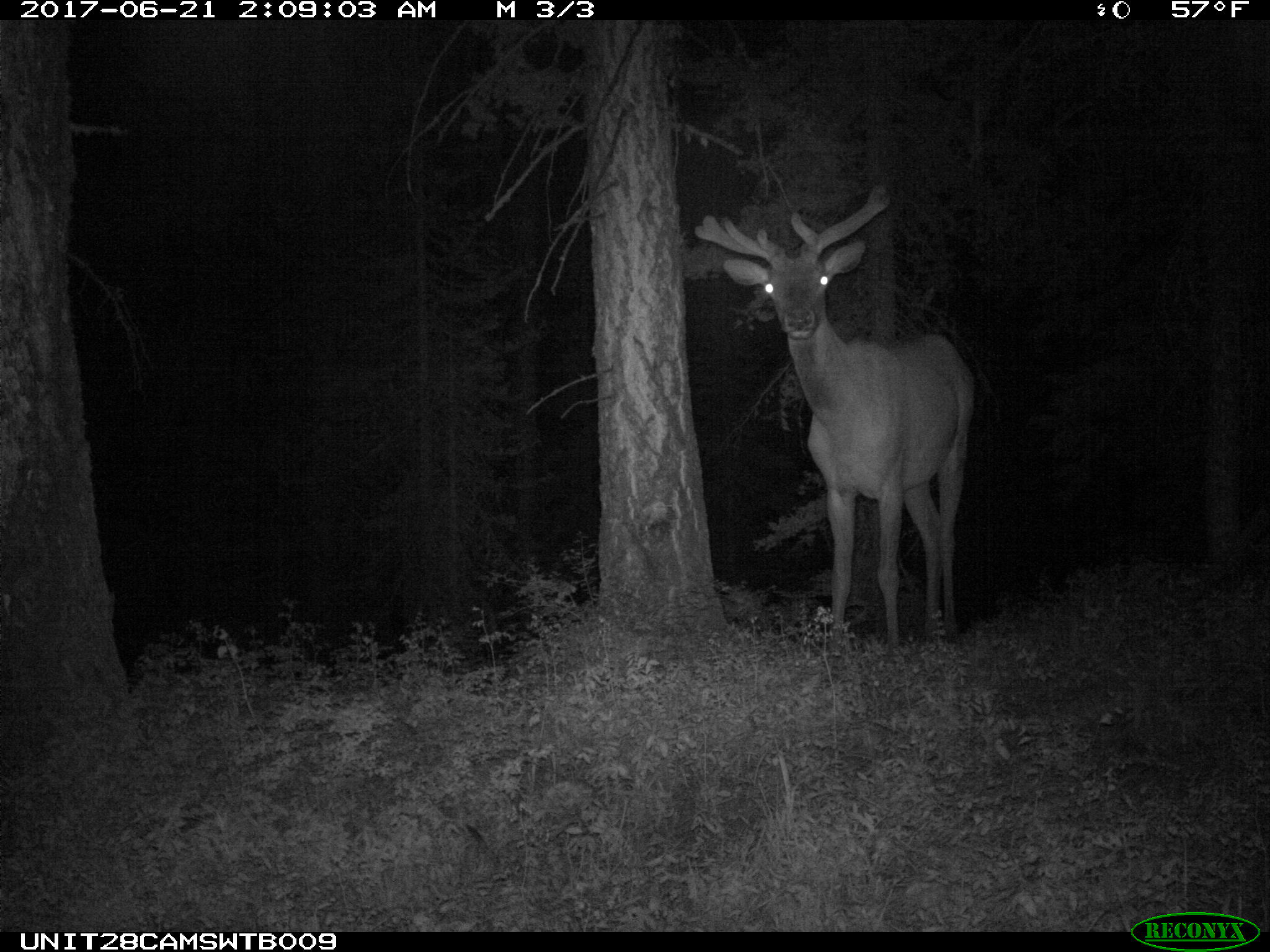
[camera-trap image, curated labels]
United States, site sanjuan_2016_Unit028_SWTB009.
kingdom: Animalia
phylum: Chordata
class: Mammalia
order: Artiodactyla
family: Cervidae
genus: Cervus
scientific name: Cervus elaphus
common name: red deer